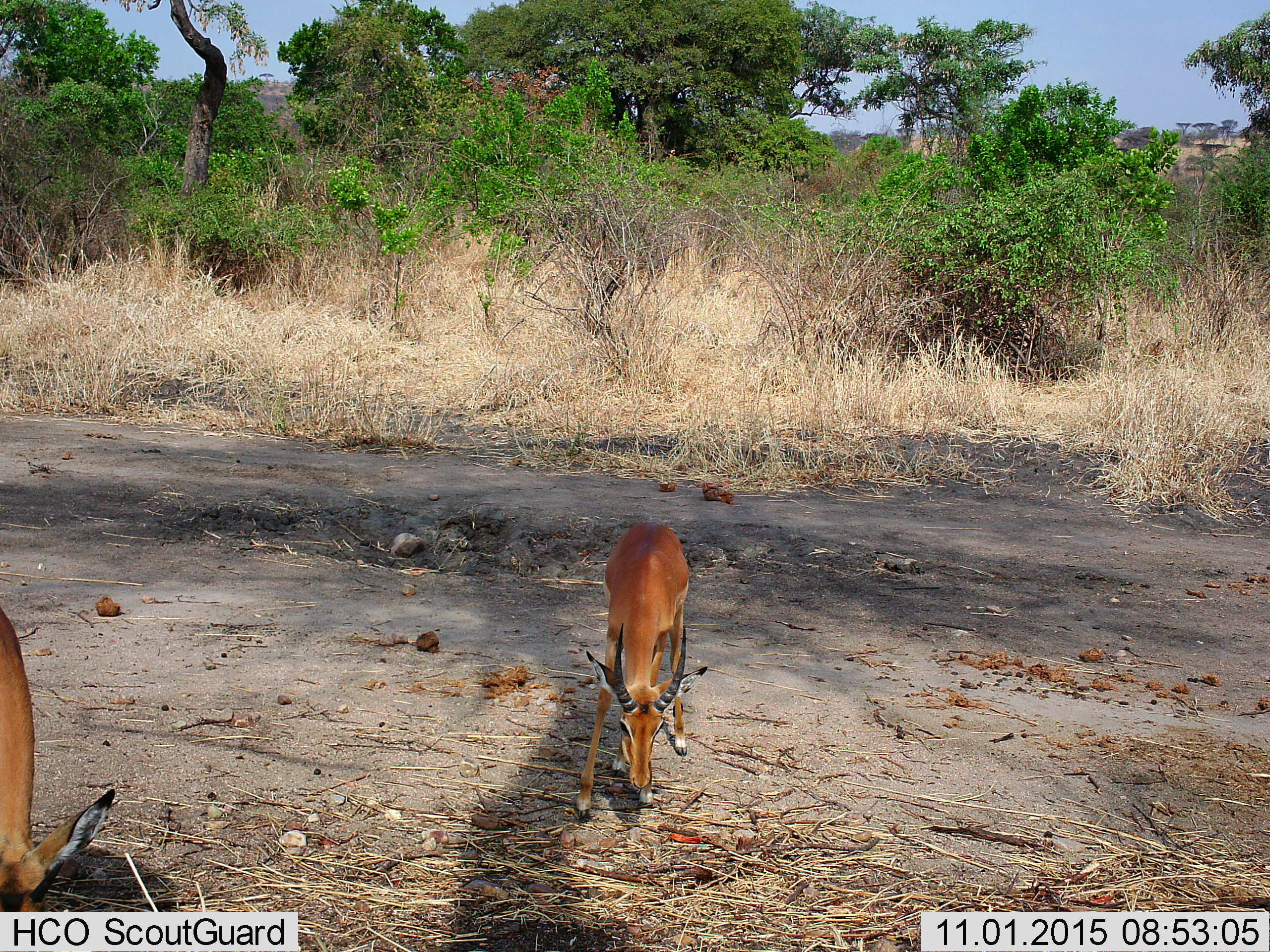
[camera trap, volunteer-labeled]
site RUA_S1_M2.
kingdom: Animalia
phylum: Chordata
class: Mammalia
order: Artiodactyla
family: Bovidae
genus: Aepyceros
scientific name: Aepyceros melampus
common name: impala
Impala (Aepyceros melampus), count 2. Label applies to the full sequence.